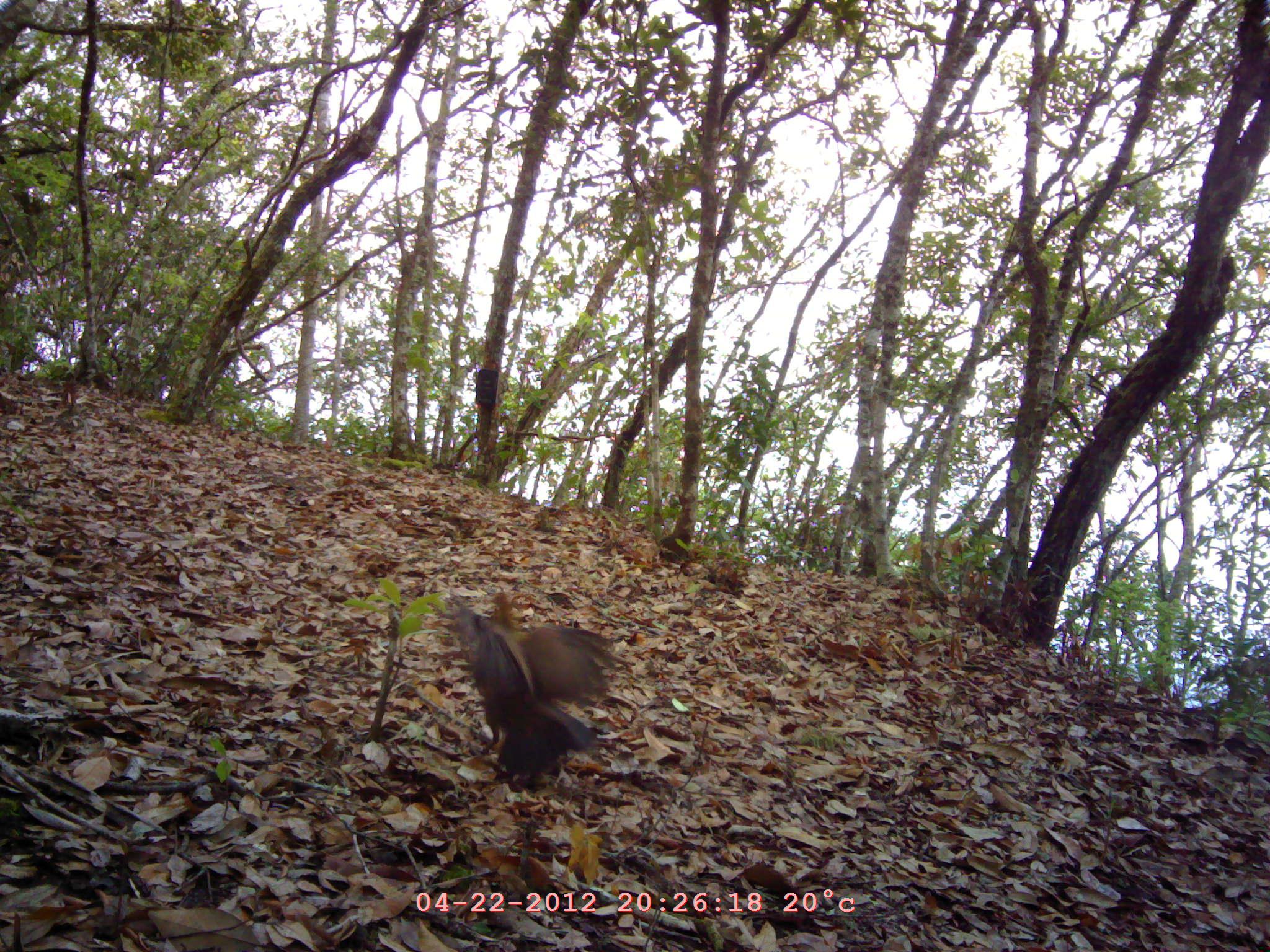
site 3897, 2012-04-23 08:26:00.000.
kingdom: Animalia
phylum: Chordata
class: Aves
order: Galliformes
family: Phasianidae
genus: Gallus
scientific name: Gallus gallus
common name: red junglefowl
Gallus gallus (red junglefowl), count 1.